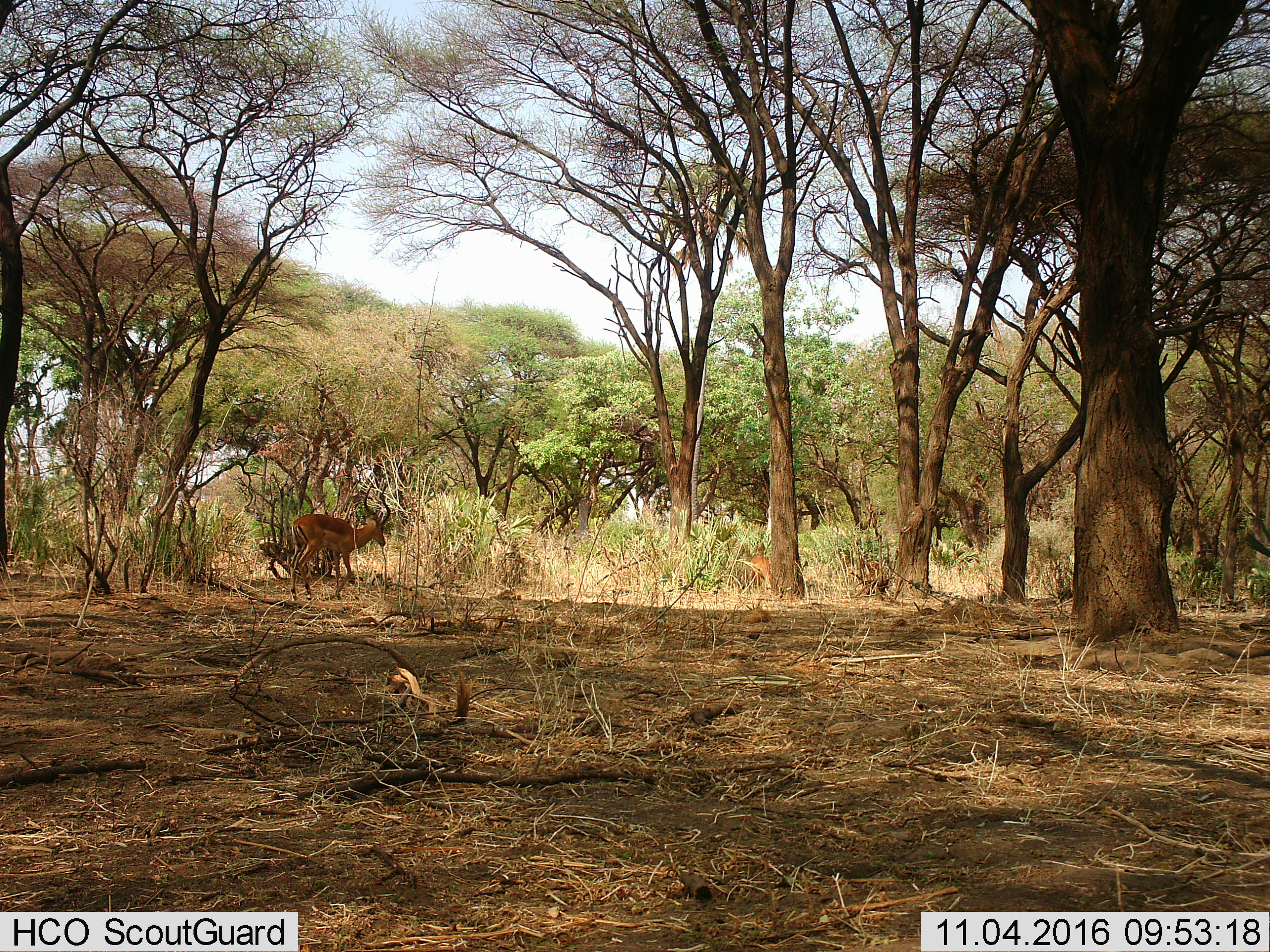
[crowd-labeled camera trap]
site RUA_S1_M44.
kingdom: Animalia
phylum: Chordata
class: Mammalia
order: Artiodactyla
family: Bovidae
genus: Aepyceros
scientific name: Aepyceros melampus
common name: impala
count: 2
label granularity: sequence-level